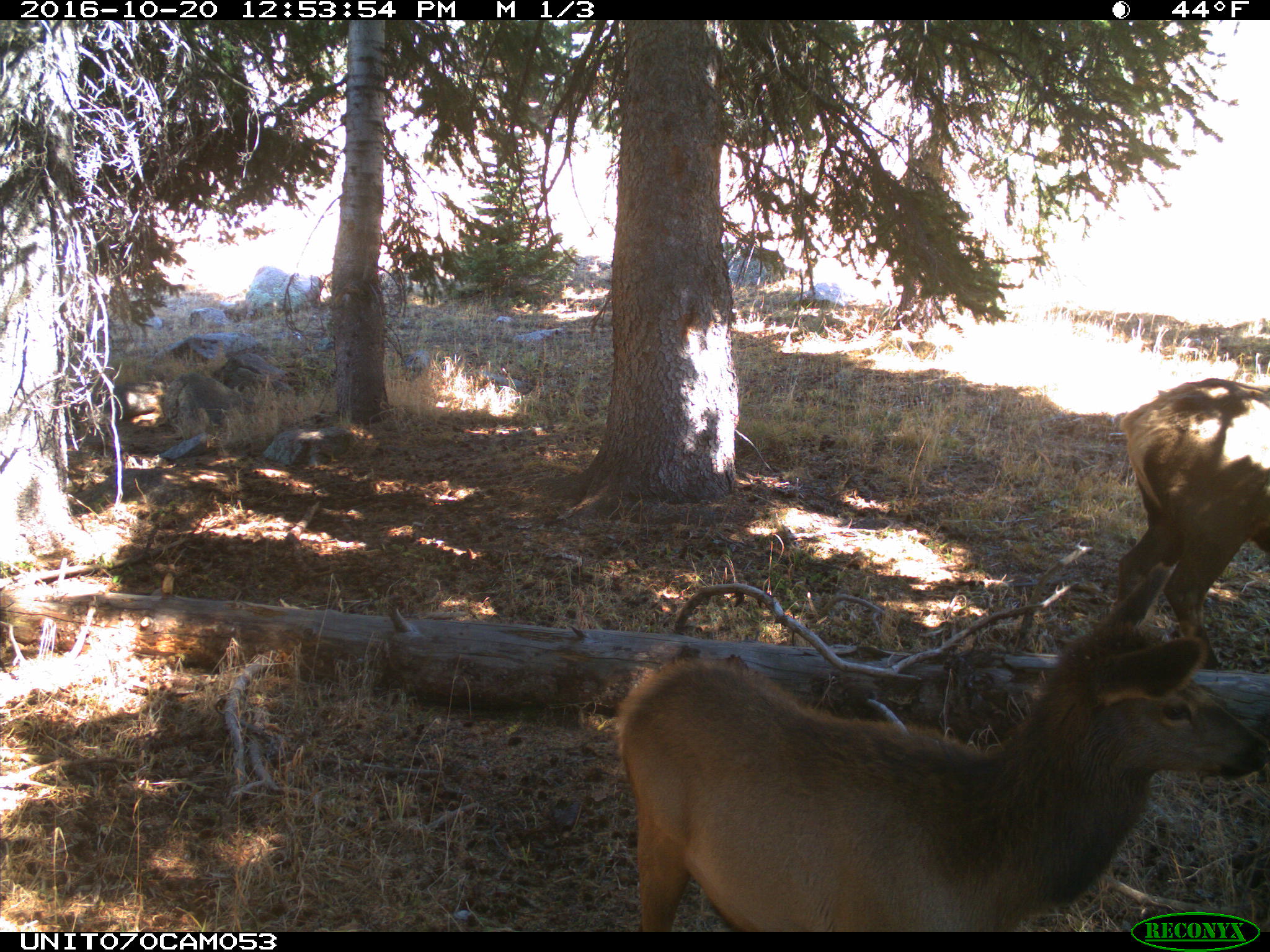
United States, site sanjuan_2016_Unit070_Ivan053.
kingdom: Animalia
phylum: Chordata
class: Mammalia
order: Artiodactyla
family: Cervidae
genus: Cervus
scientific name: Cervus elaphus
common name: red deer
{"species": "Cervus elaphus (red deer)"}